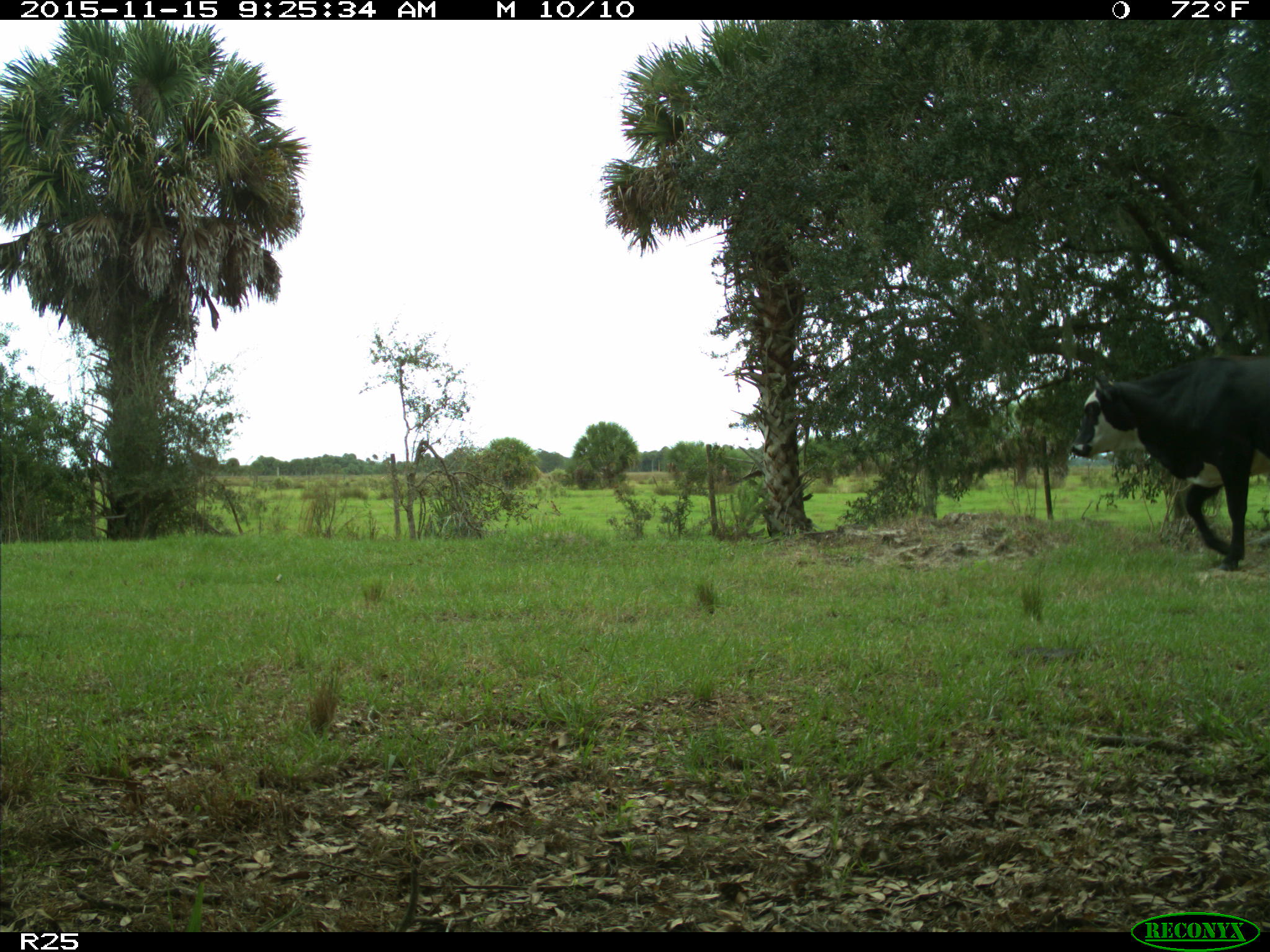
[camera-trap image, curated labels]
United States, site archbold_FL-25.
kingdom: Animalia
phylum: Chordata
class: Mammalia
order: Artiodactyla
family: Bovidae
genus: Bos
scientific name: Bos taurus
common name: domestic cow